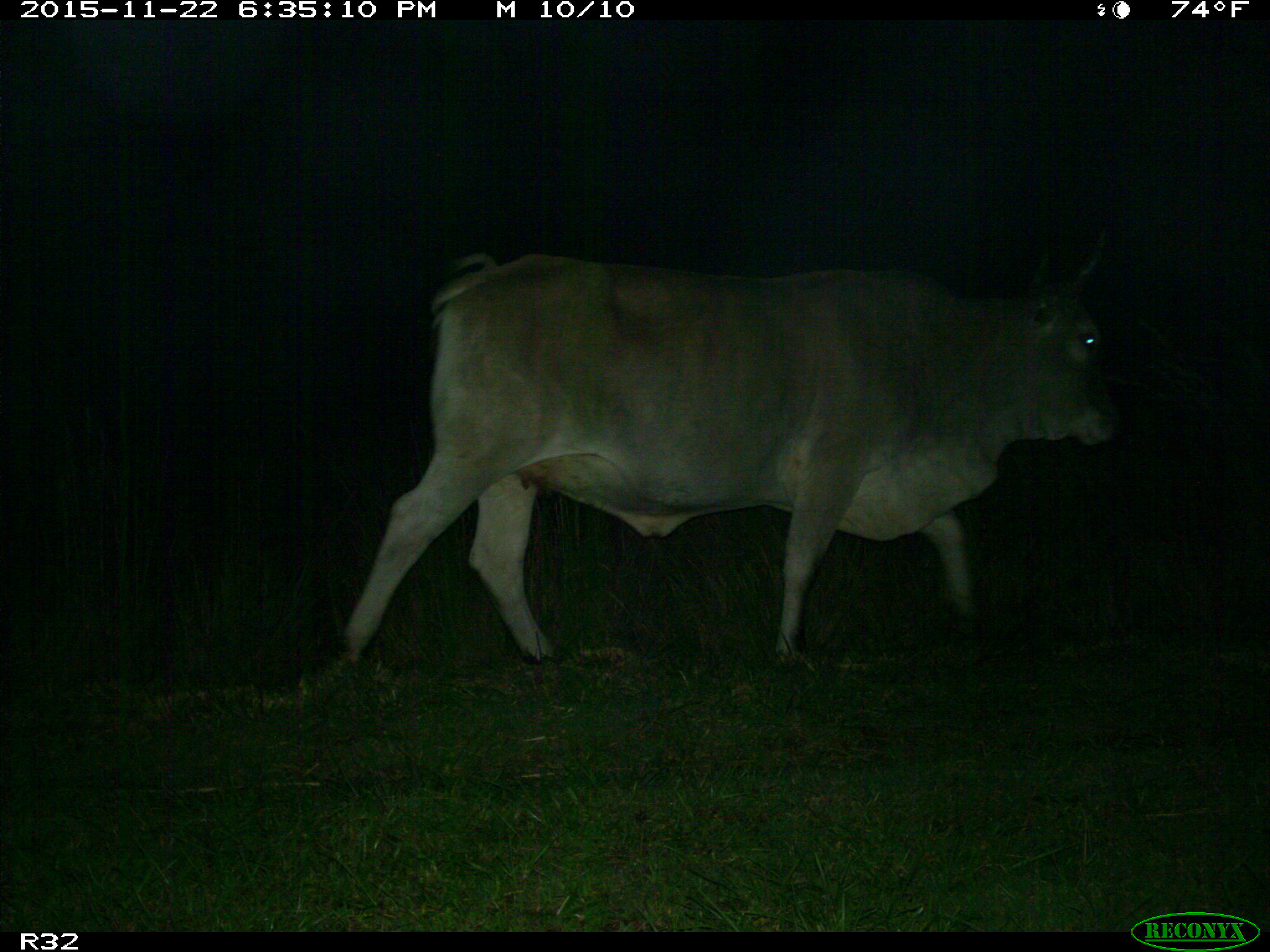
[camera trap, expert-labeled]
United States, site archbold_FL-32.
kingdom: Animalia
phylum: Chordata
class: Mammalia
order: Artiodactyla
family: Bovidae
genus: Bos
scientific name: Bos taurus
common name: domestic cow